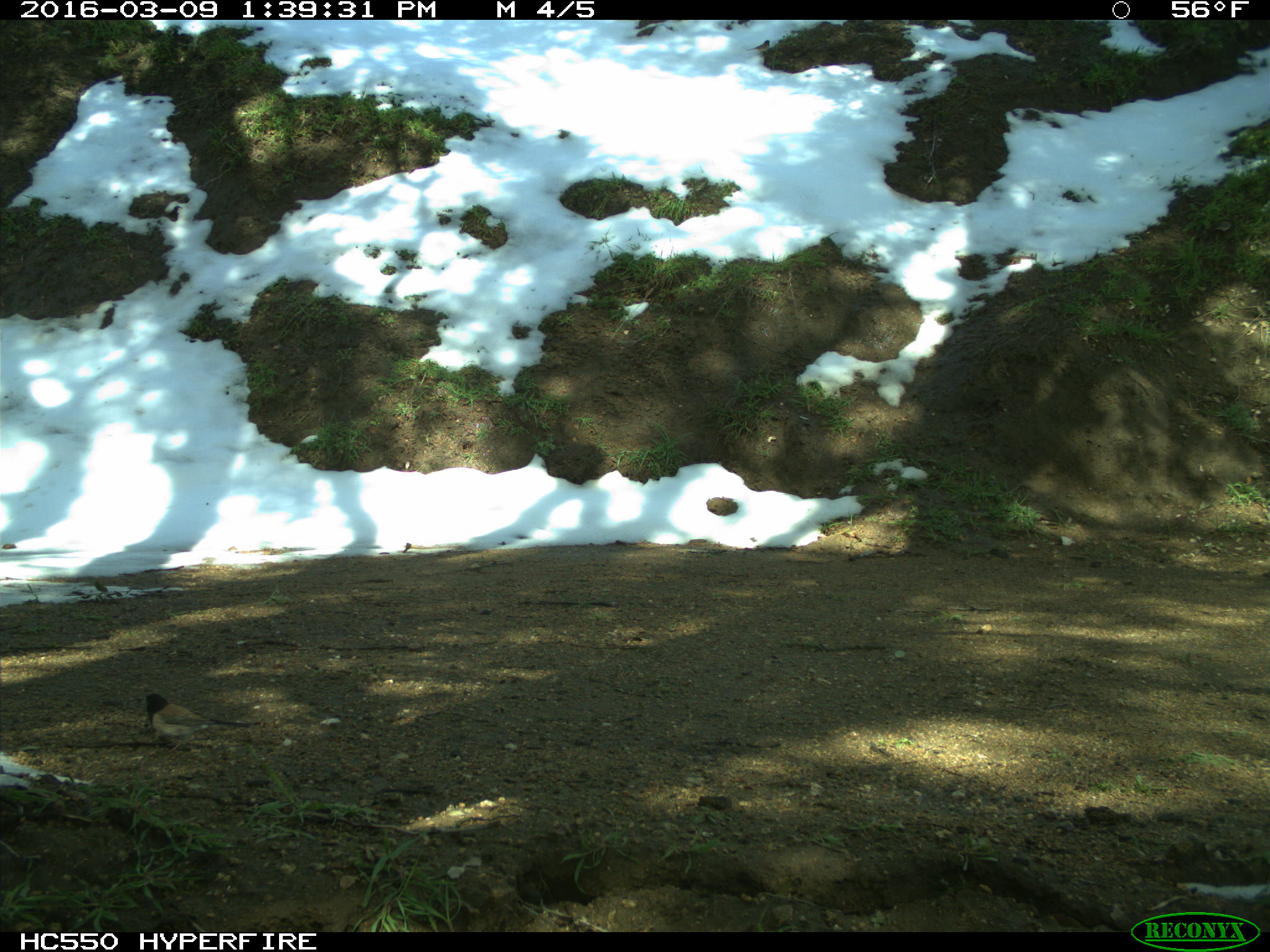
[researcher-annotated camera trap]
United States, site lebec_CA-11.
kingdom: Animalia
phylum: Chordata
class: Aves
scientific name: Aves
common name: birds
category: unidentified bird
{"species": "unidentified bird (birds) (Aves)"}